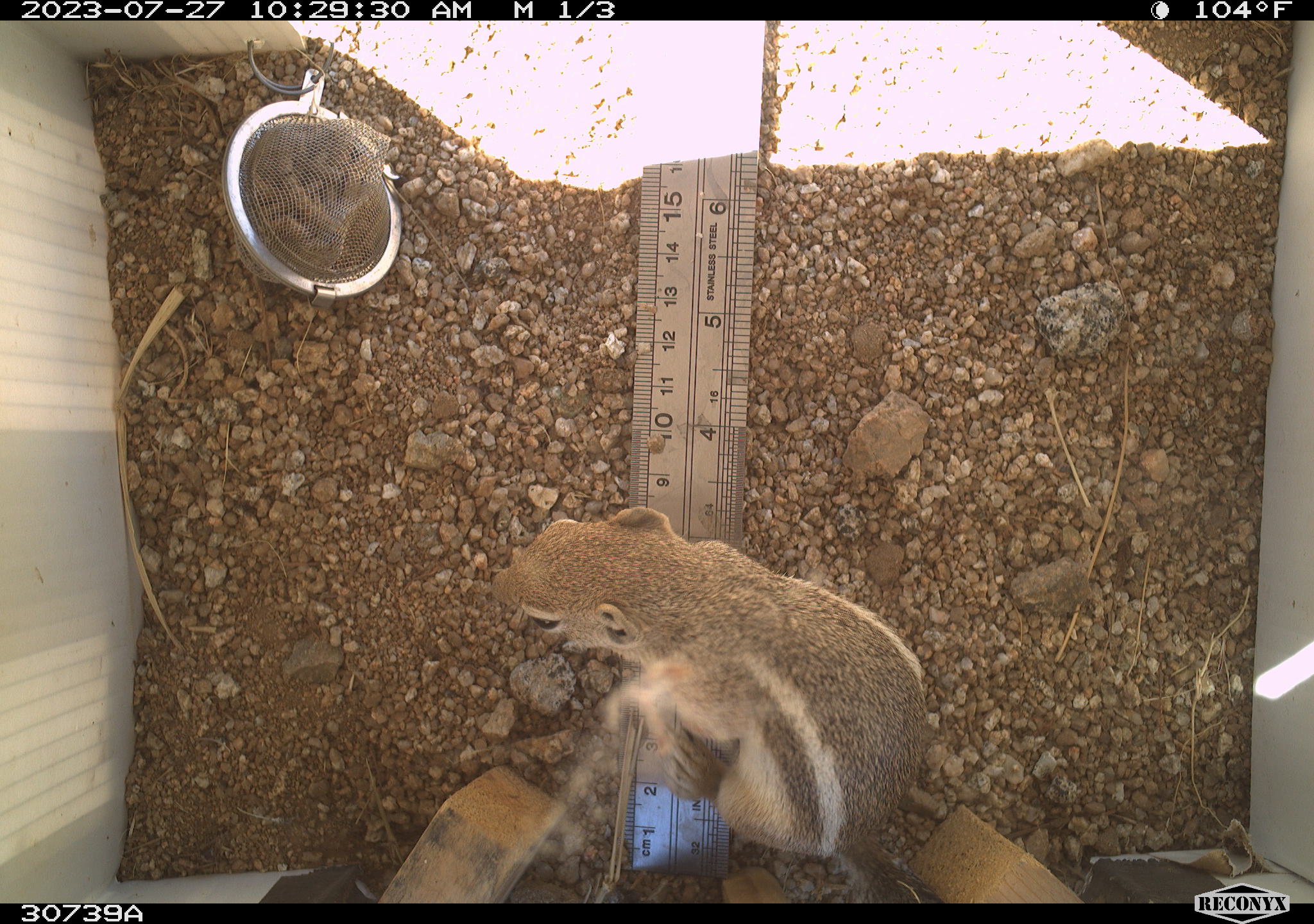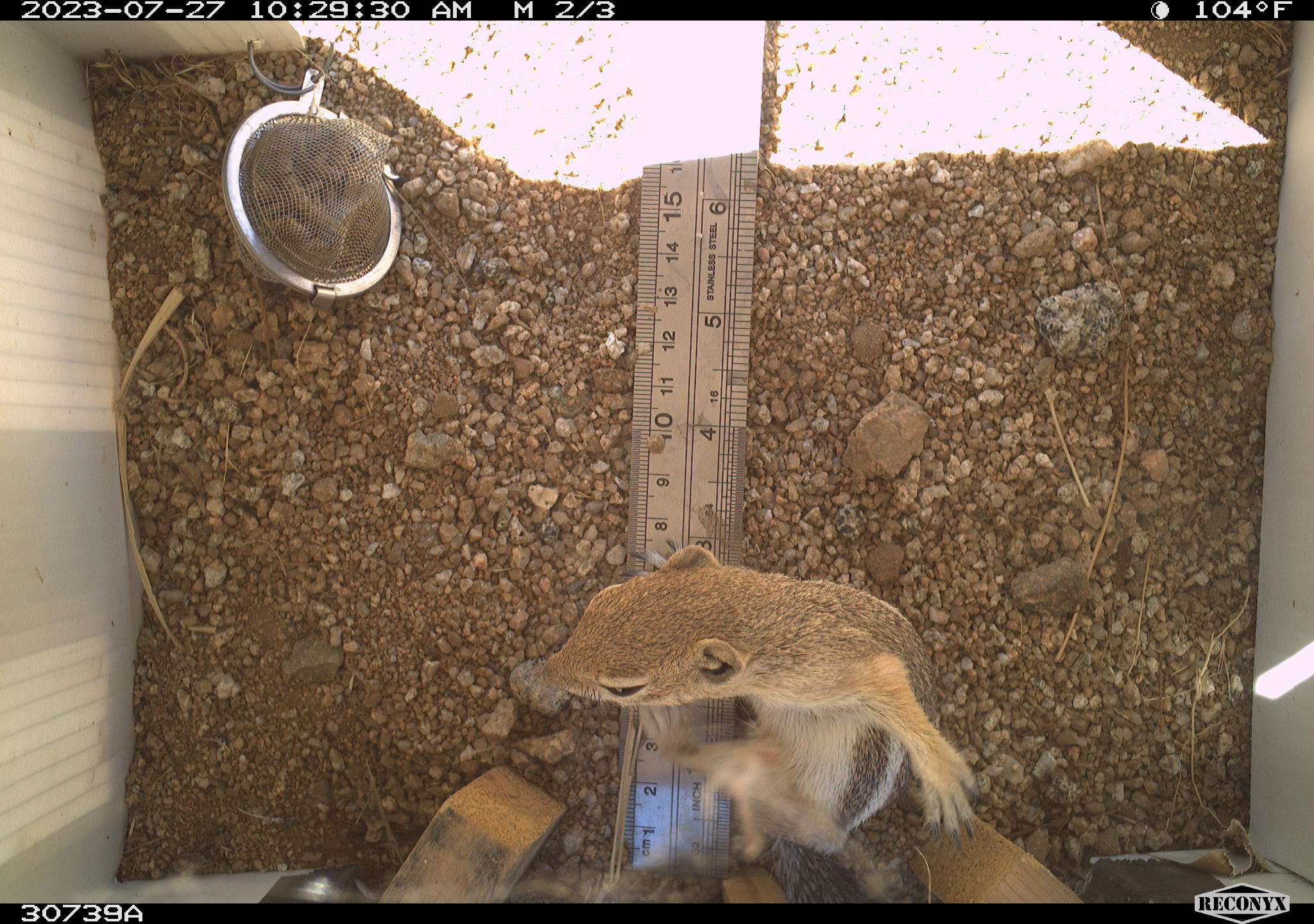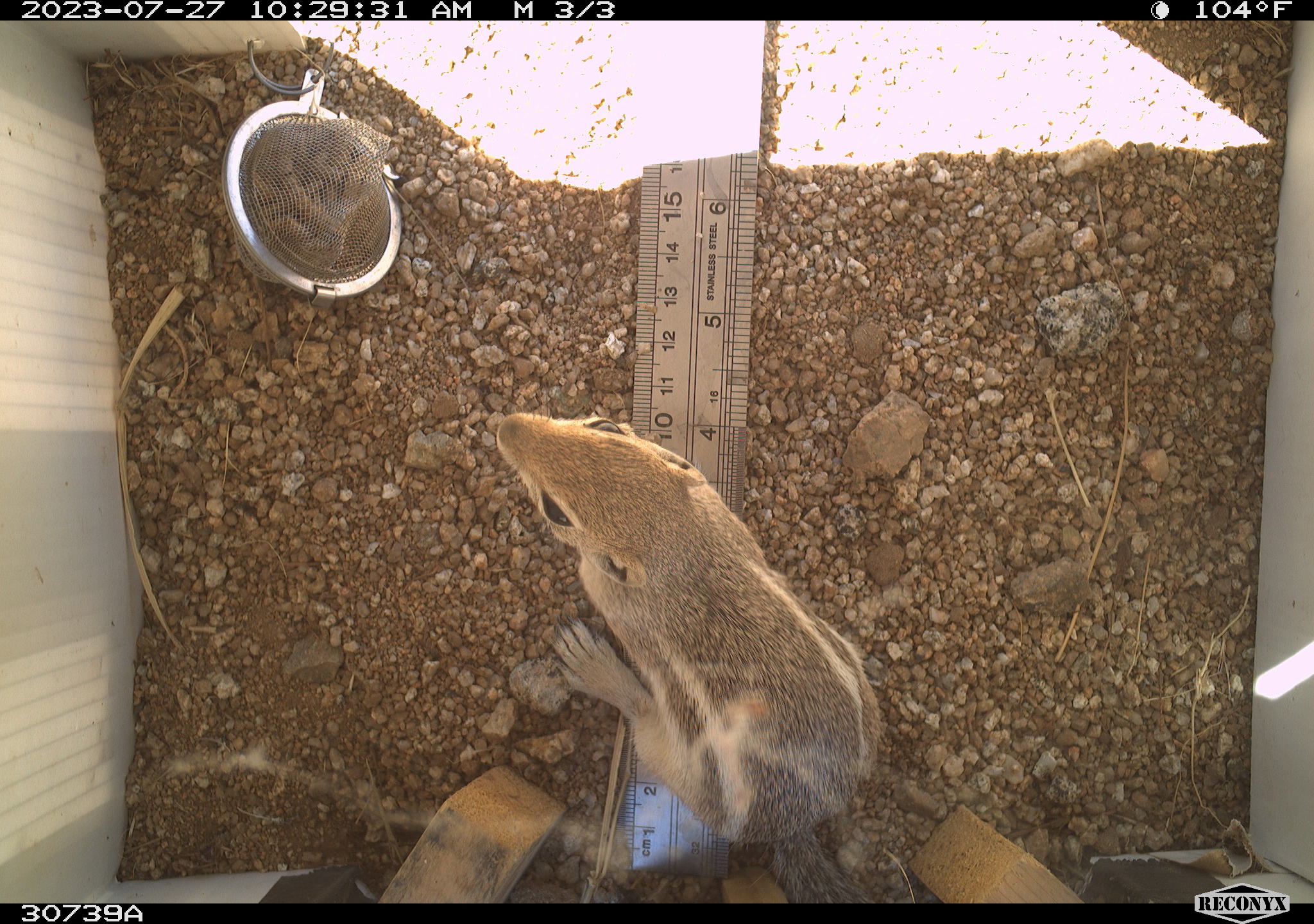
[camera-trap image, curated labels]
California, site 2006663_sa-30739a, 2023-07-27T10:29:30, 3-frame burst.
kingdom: Animalia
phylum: Chordata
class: Mammalia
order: Rodentia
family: Sciuridae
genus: Ammospermophilus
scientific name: Ammospermophilus leucurus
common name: white-tailed antelope squirrel